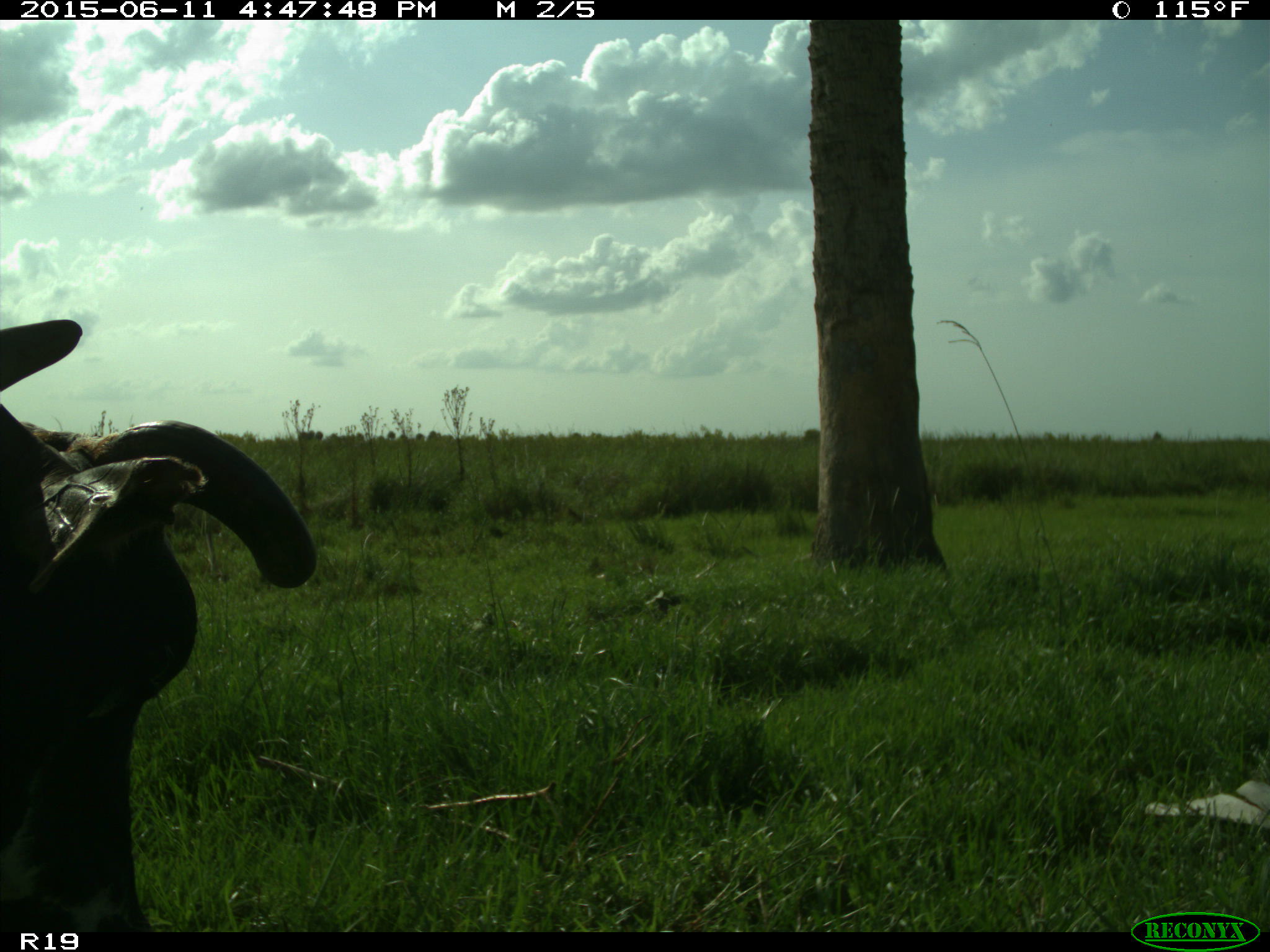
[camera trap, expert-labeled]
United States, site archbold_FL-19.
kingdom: Animalia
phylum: Chordata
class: Mammalia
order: Artiodactyla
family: Bovidae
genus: Bos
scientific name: Bos taurus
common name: domestic cow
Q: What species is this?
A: Bos taurus (domestic cow).